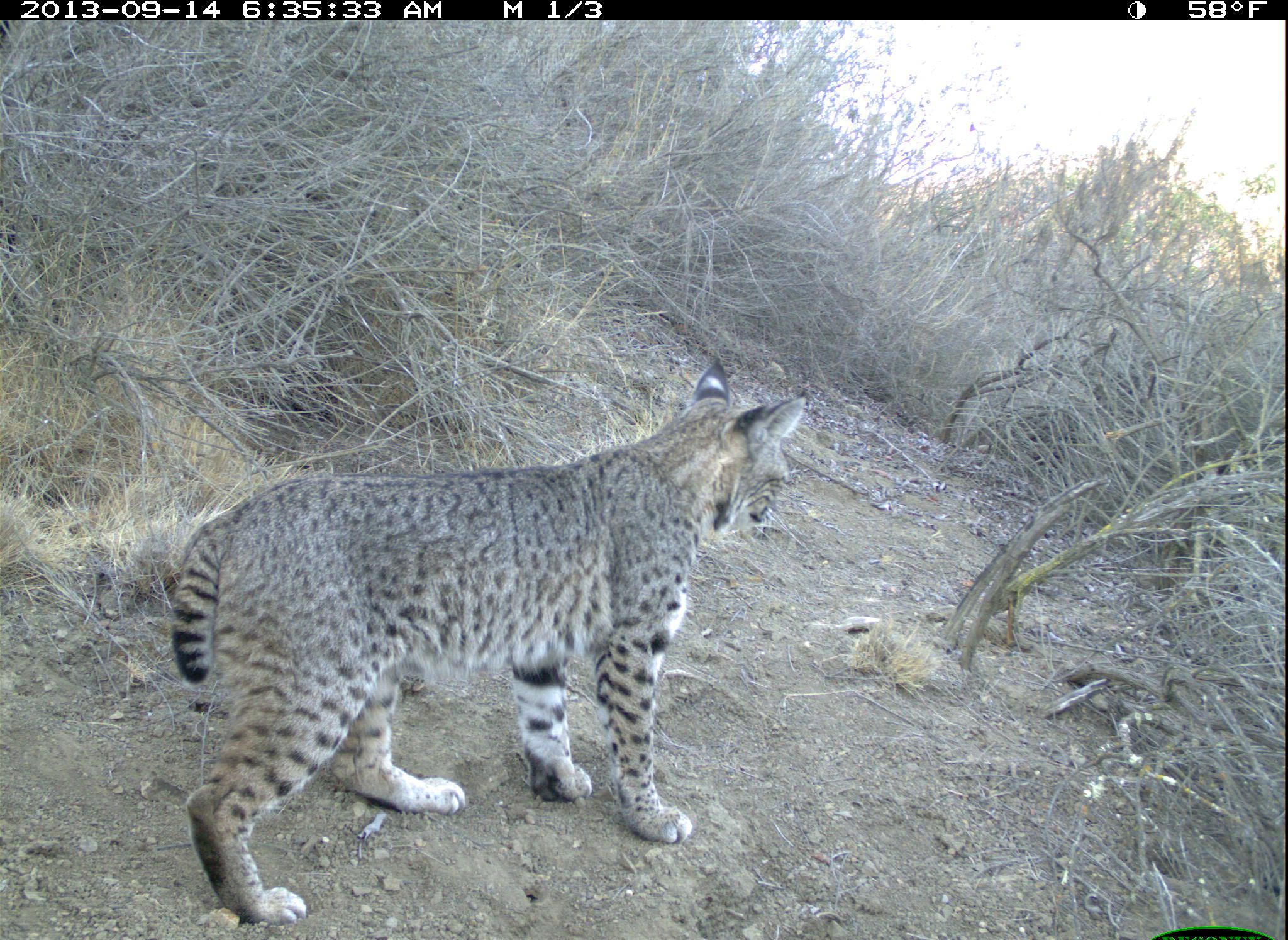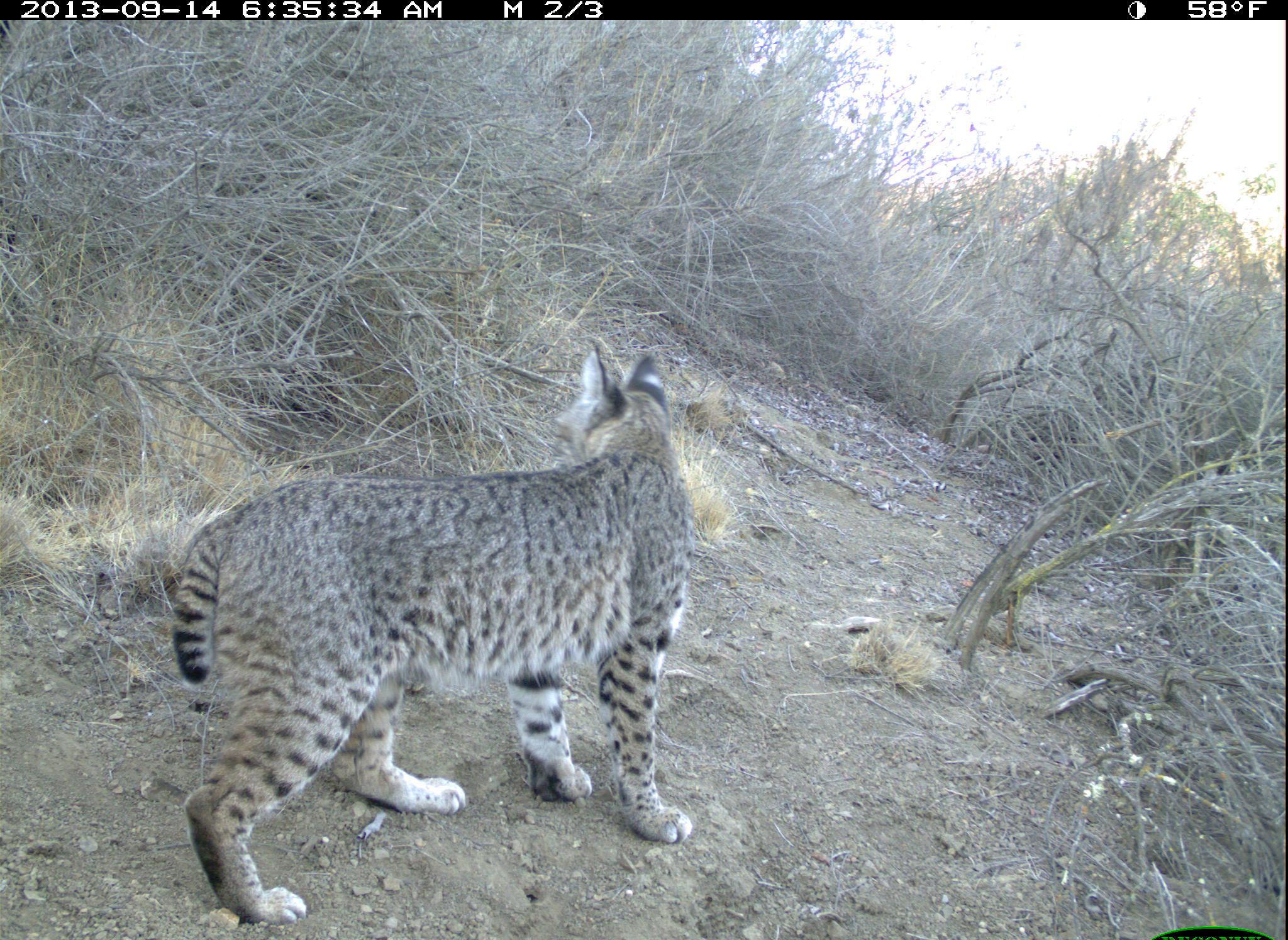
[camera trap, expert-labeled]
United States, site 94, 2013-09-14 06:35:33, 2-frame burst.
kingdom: Animalia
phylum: Chordata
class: Mammalia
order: Carnivora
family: Felidae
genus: Lynx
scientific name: Lynx rufus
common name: bobcat